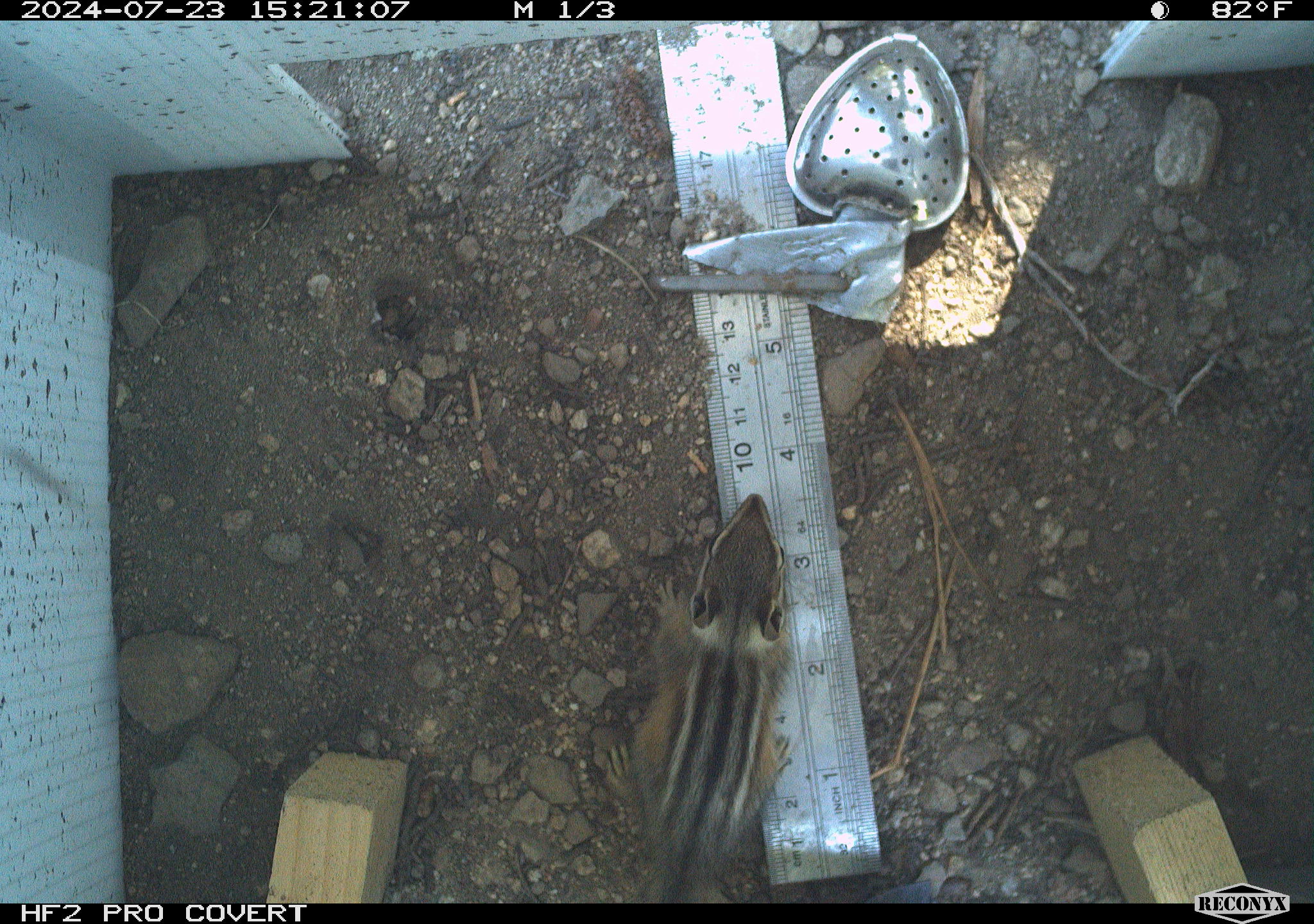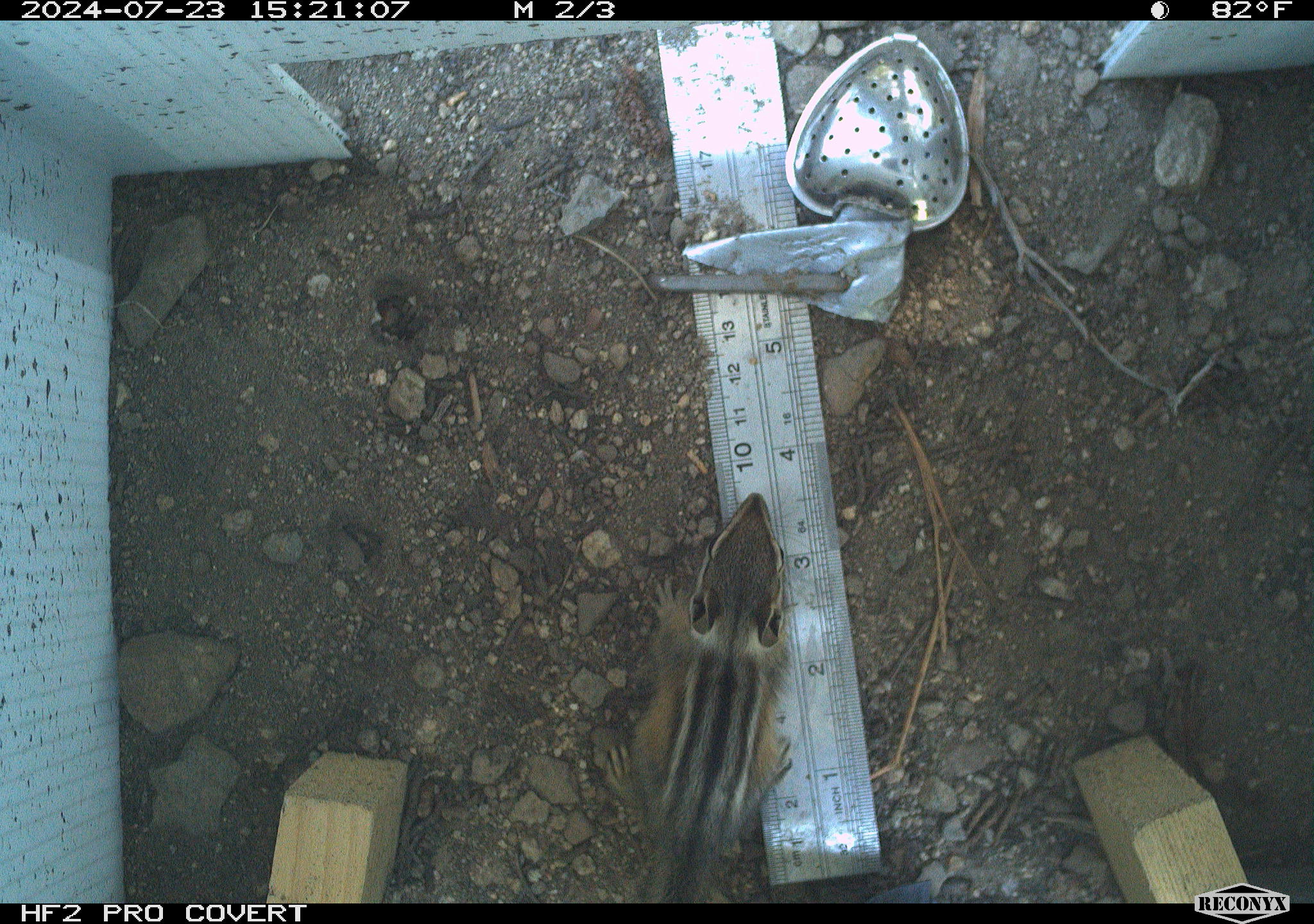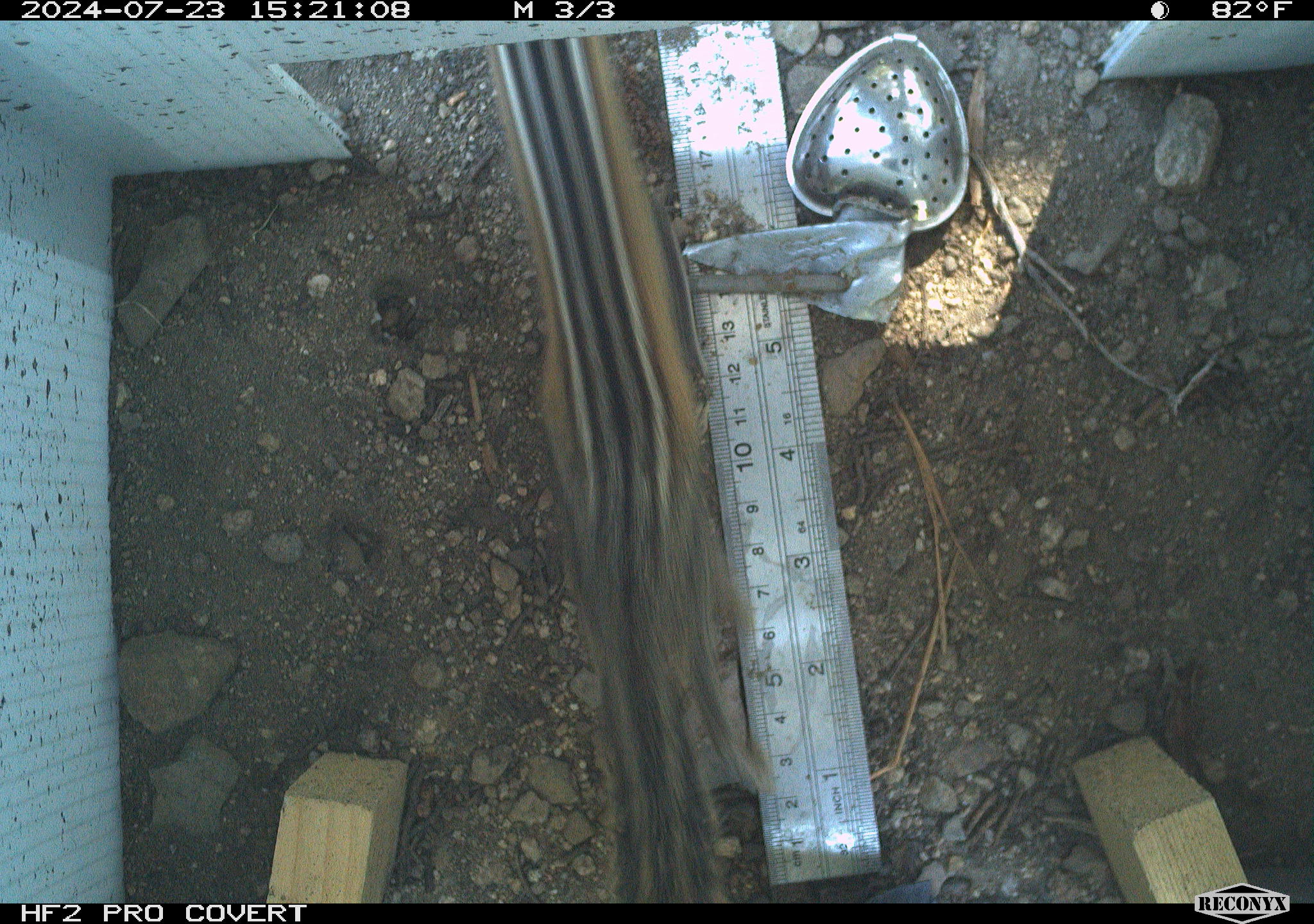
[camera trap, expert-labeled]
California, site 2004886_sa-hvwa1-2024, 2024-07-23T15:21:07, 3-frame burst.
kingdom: Animalia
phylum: Chordata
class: Mammalia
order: Rodentia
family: Sciuridae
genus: Neotamias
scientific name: Neotamias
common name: western chipmunks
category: neotamias species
Neotamias species (western chipmunks) (Neotamias).